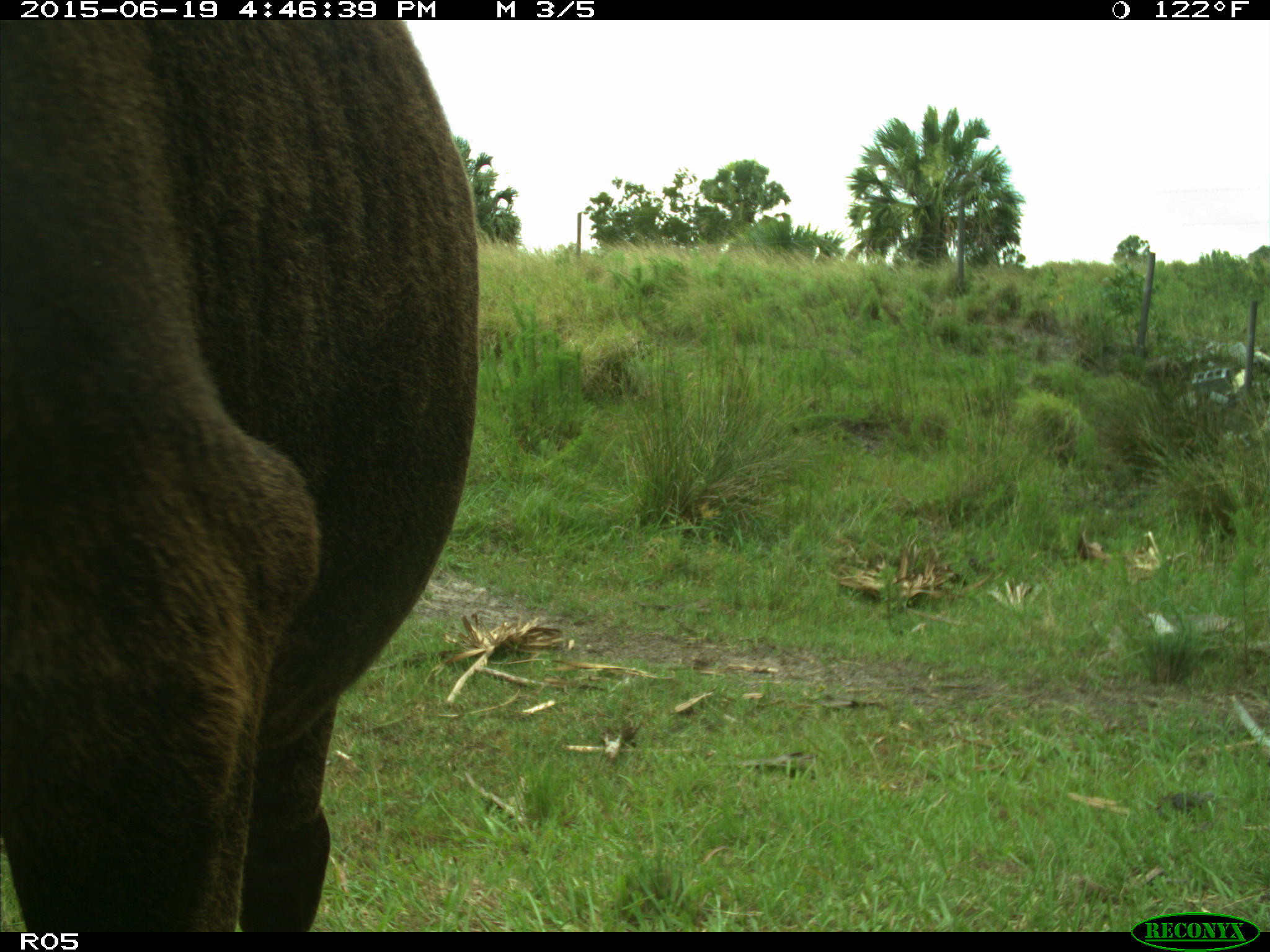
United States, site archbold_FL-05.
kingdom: Animalia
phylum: Chordata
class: Mammalia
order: Artiodactyla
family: Bovidae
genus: Bos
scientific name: Bos taurus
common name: domestic cow